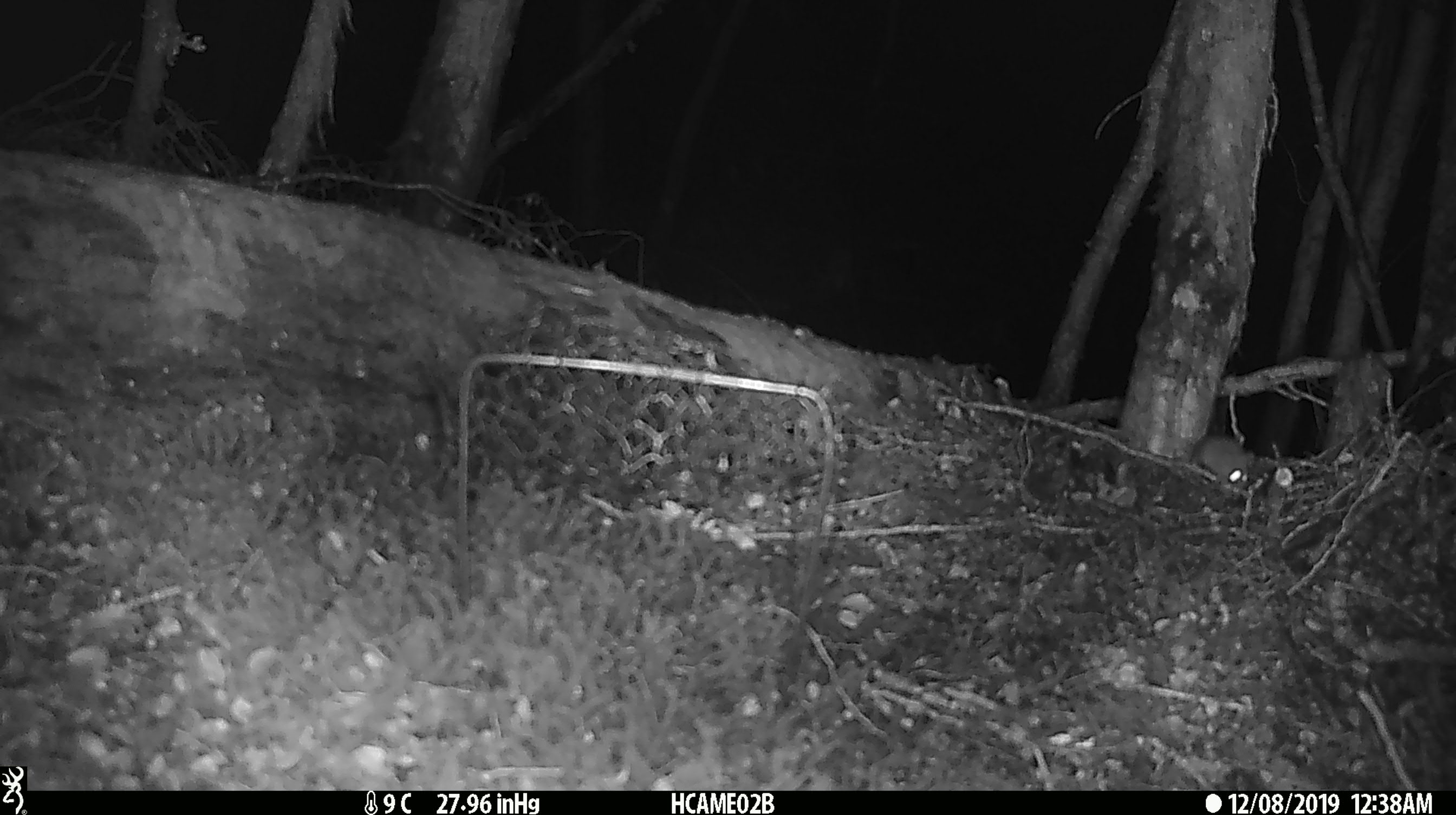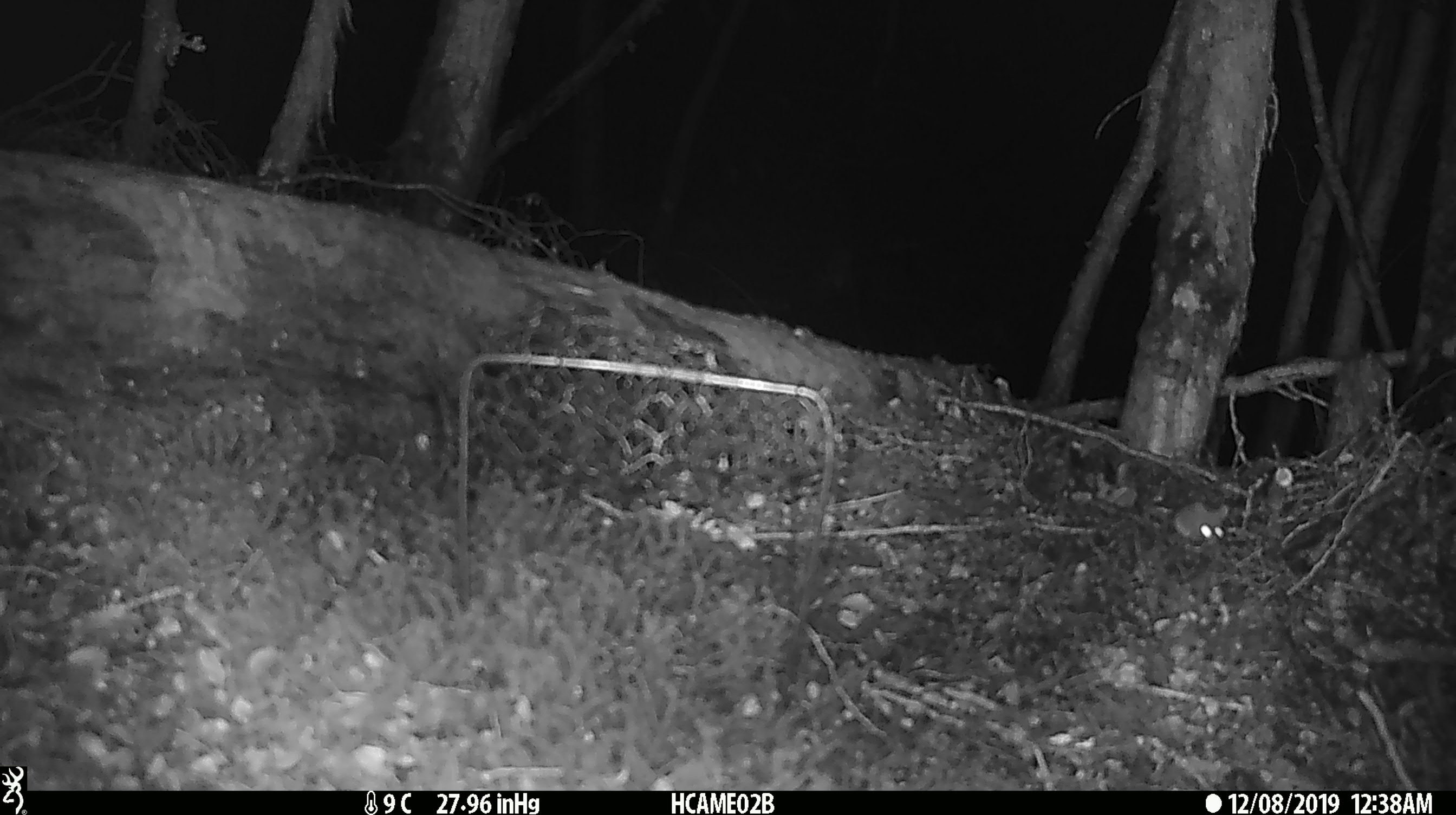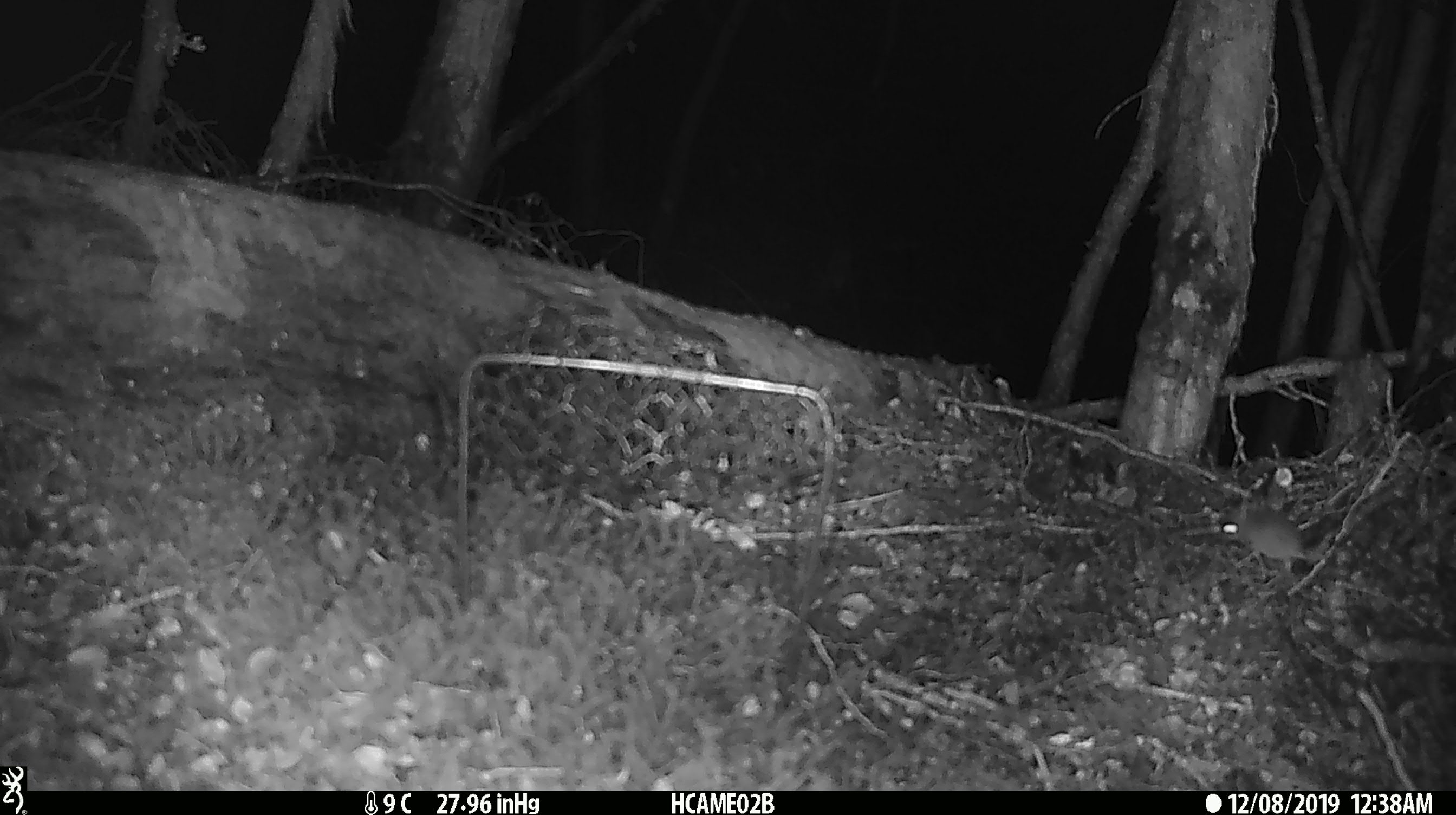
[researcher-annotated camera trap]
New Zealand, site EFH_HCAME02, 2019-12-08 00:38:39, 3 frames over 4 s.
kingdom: Animalia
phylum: Chordata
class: Mammalia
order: Rodentia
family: Muridae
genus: Mus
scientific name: Mus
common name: mouse